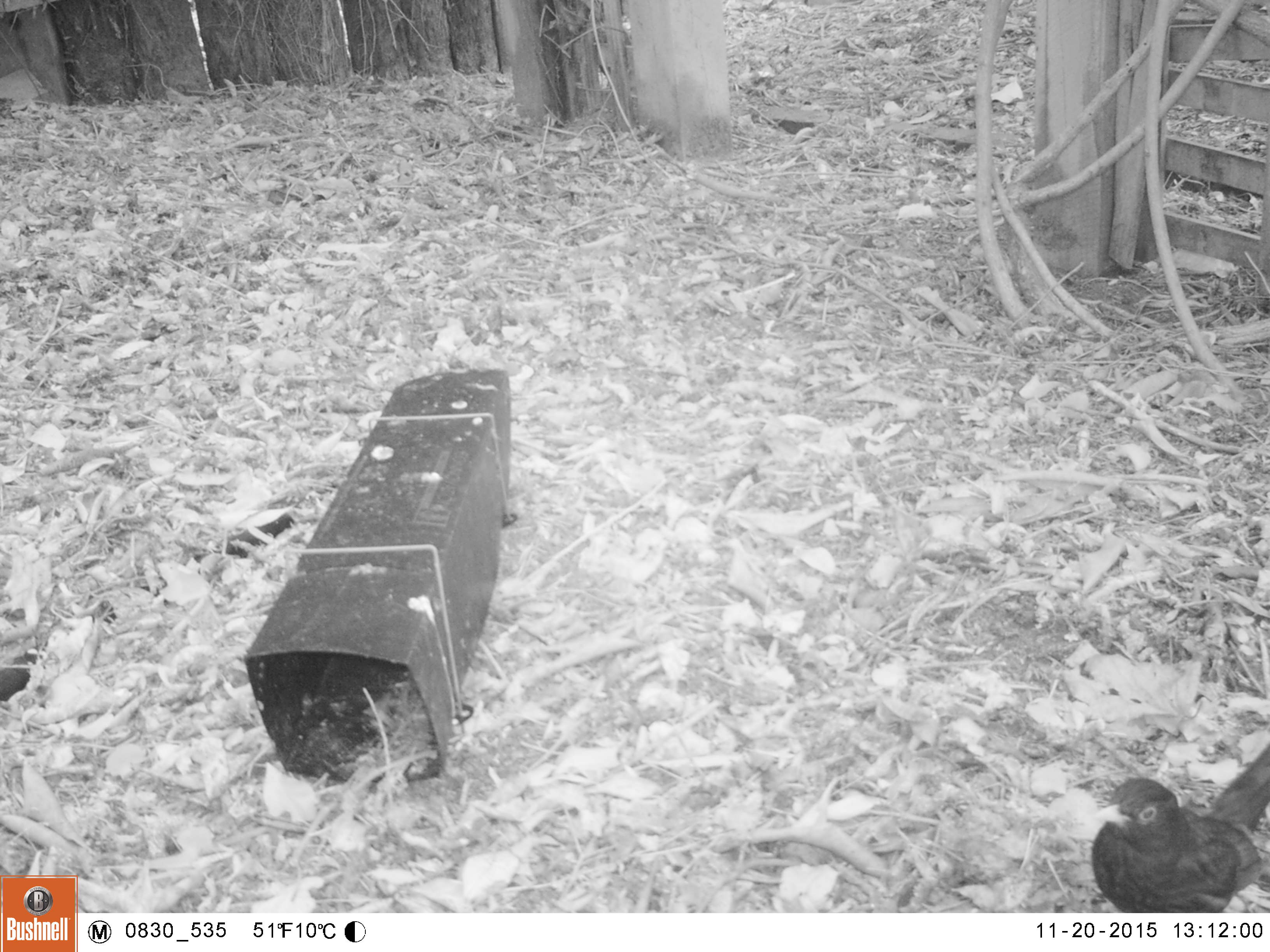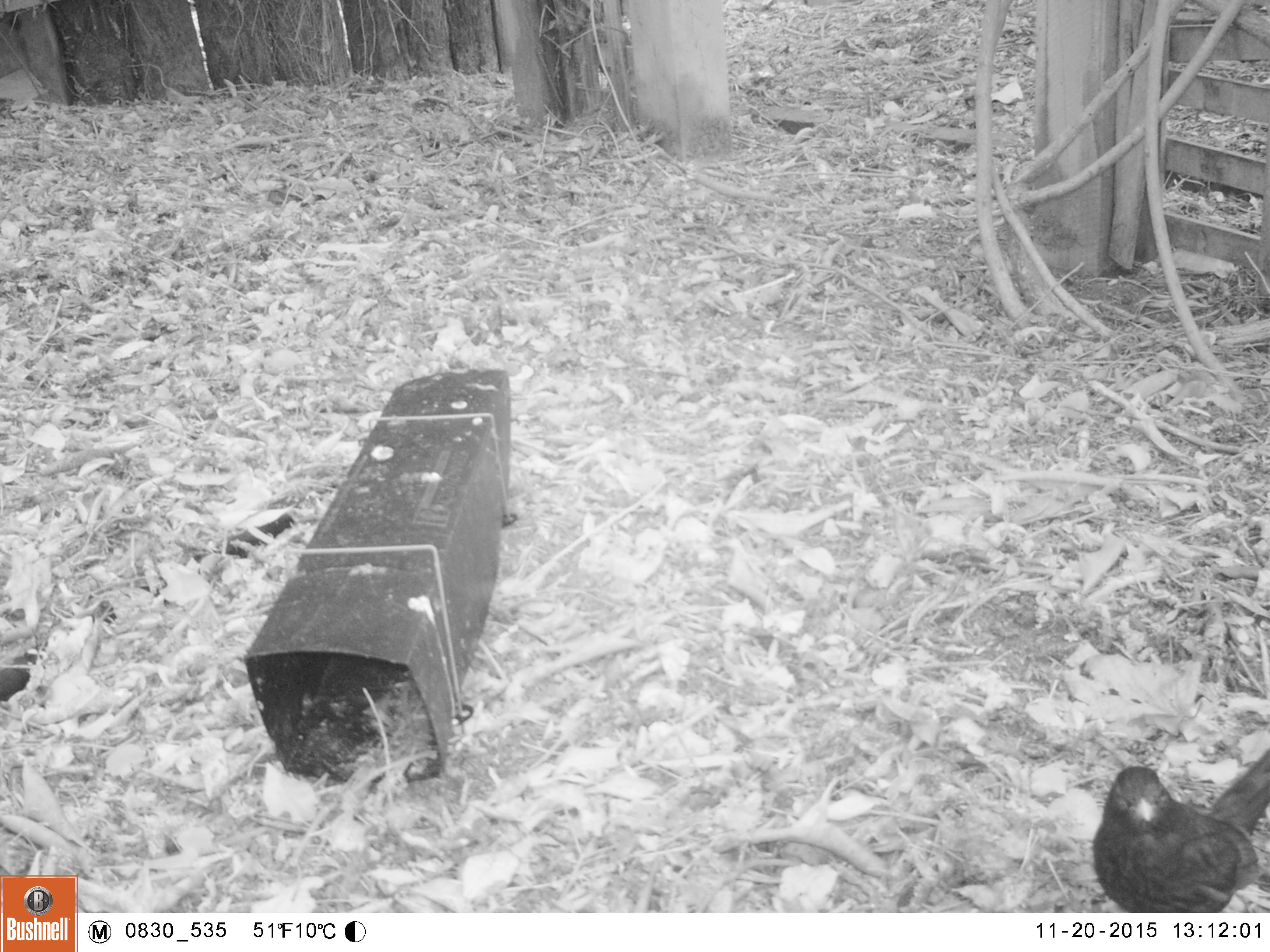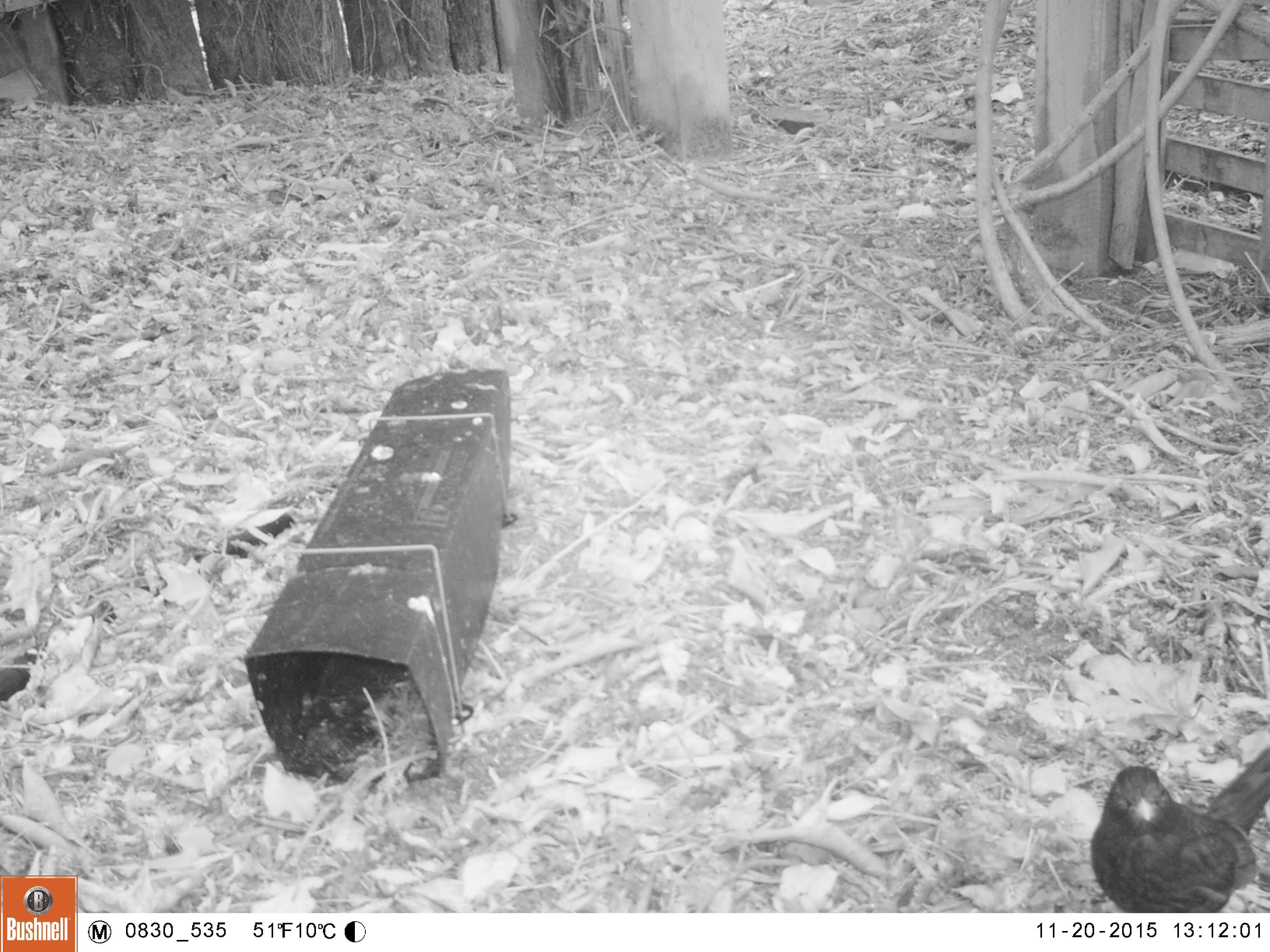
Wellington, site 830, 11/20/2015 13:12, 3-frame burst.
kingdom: Animalia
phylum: Chordata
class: Aves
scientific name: Aves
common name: bird